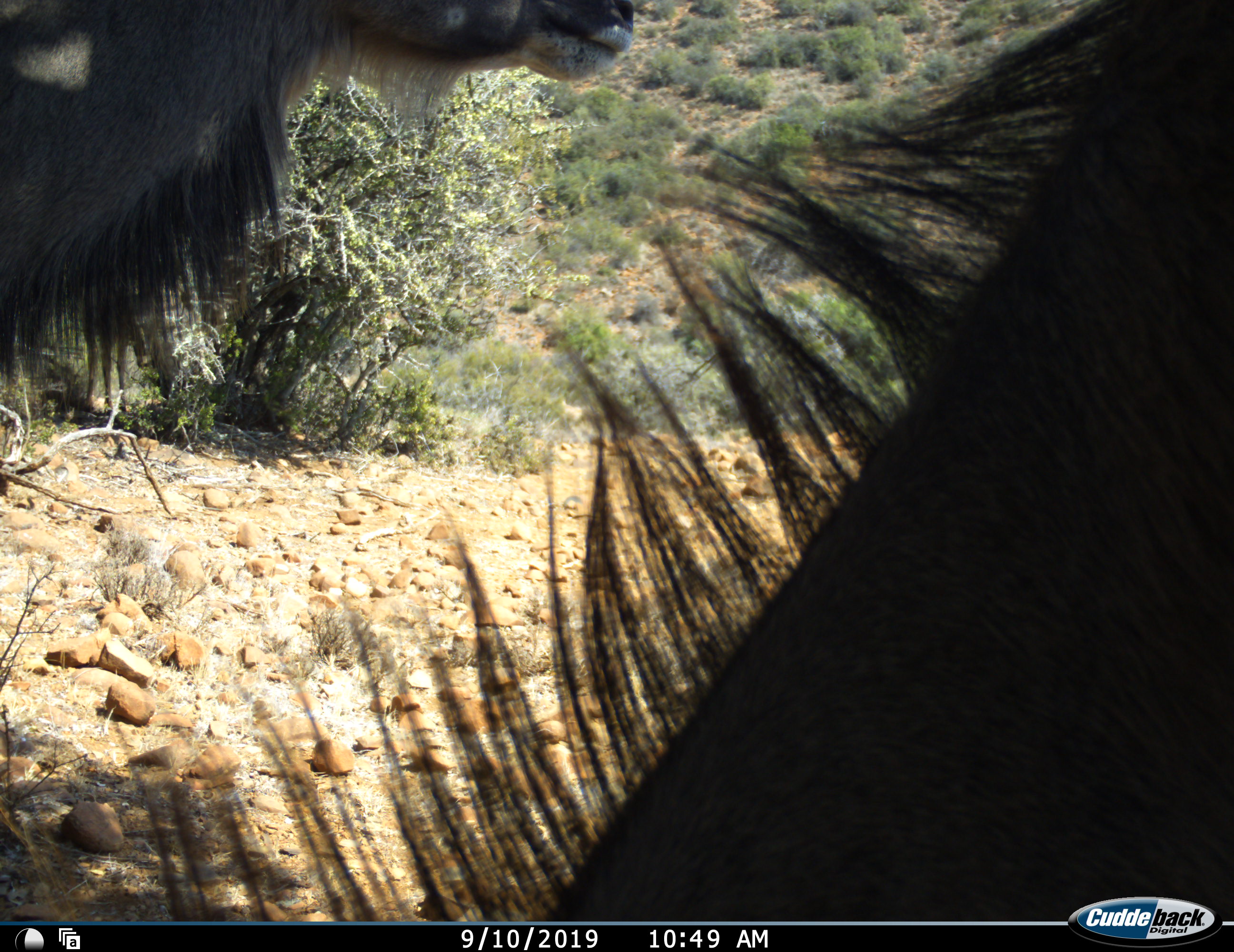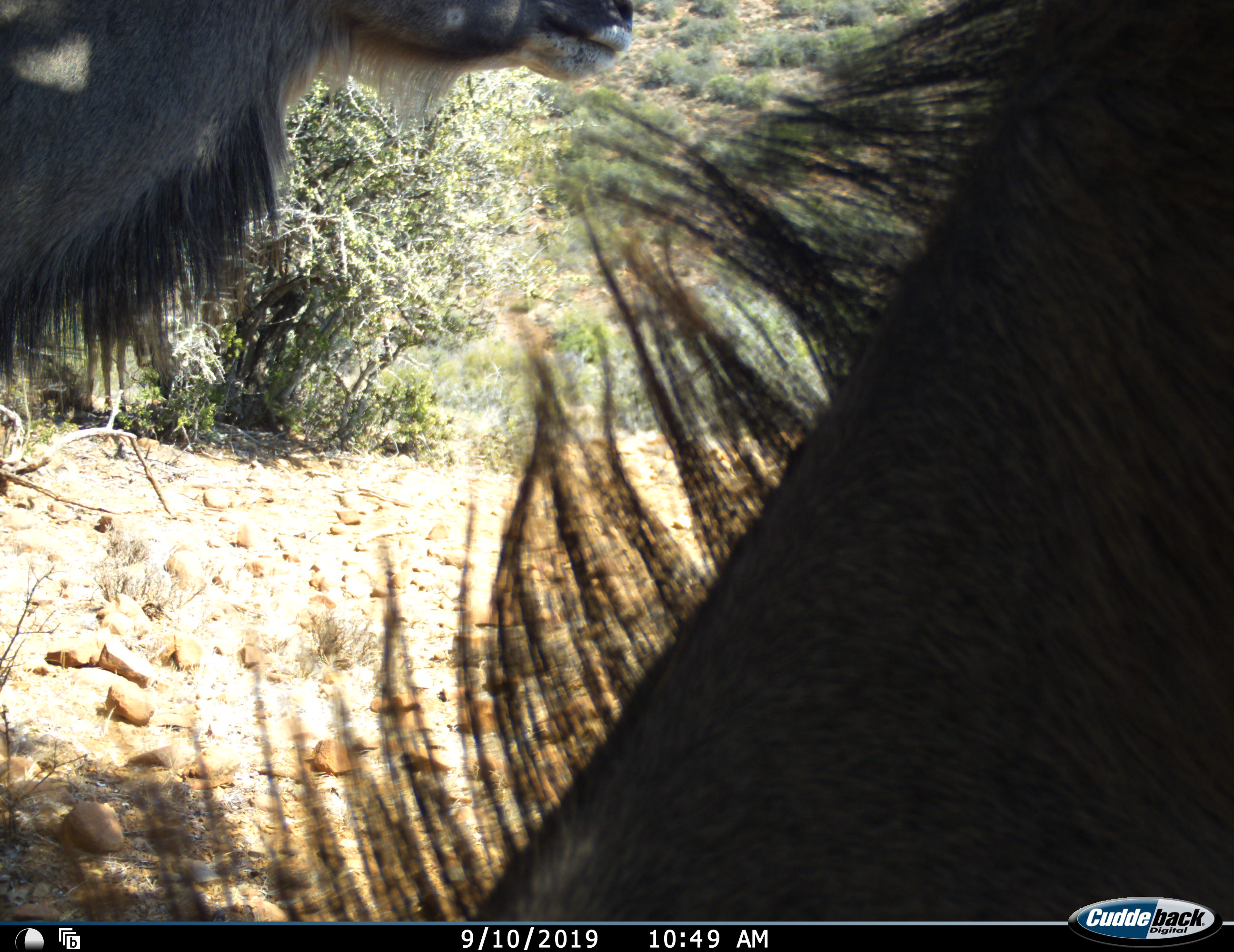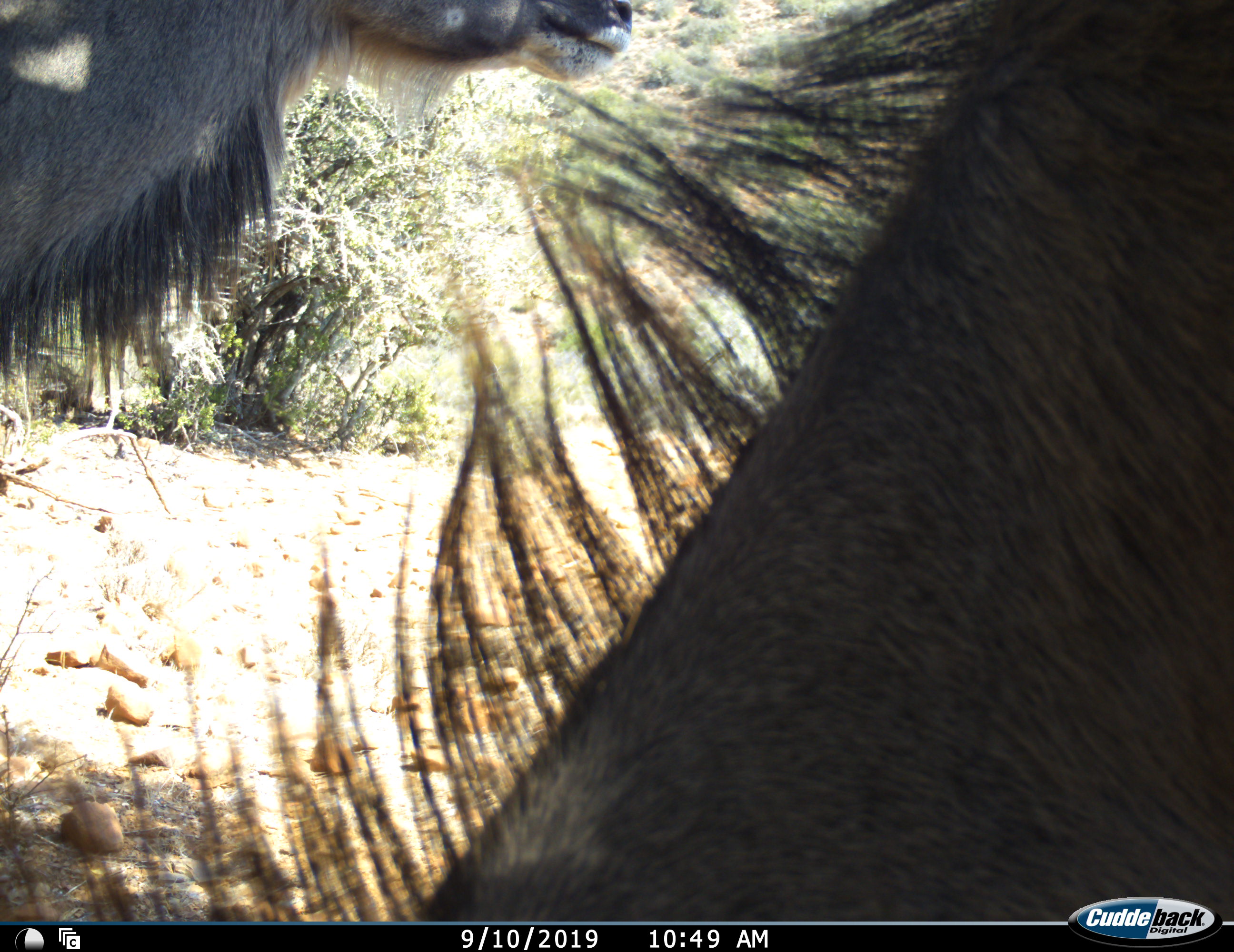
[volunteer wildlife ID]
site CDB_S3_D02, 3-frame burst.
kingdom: Animalia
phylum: Chordata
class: Mammalia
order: Artiodactyla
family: Bovidae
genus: Tragelaphus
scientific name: Tragelaphus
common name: kudu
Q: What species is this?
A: Kudu (Tragelaphus).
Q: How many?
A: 2.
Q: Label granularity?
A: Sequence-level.